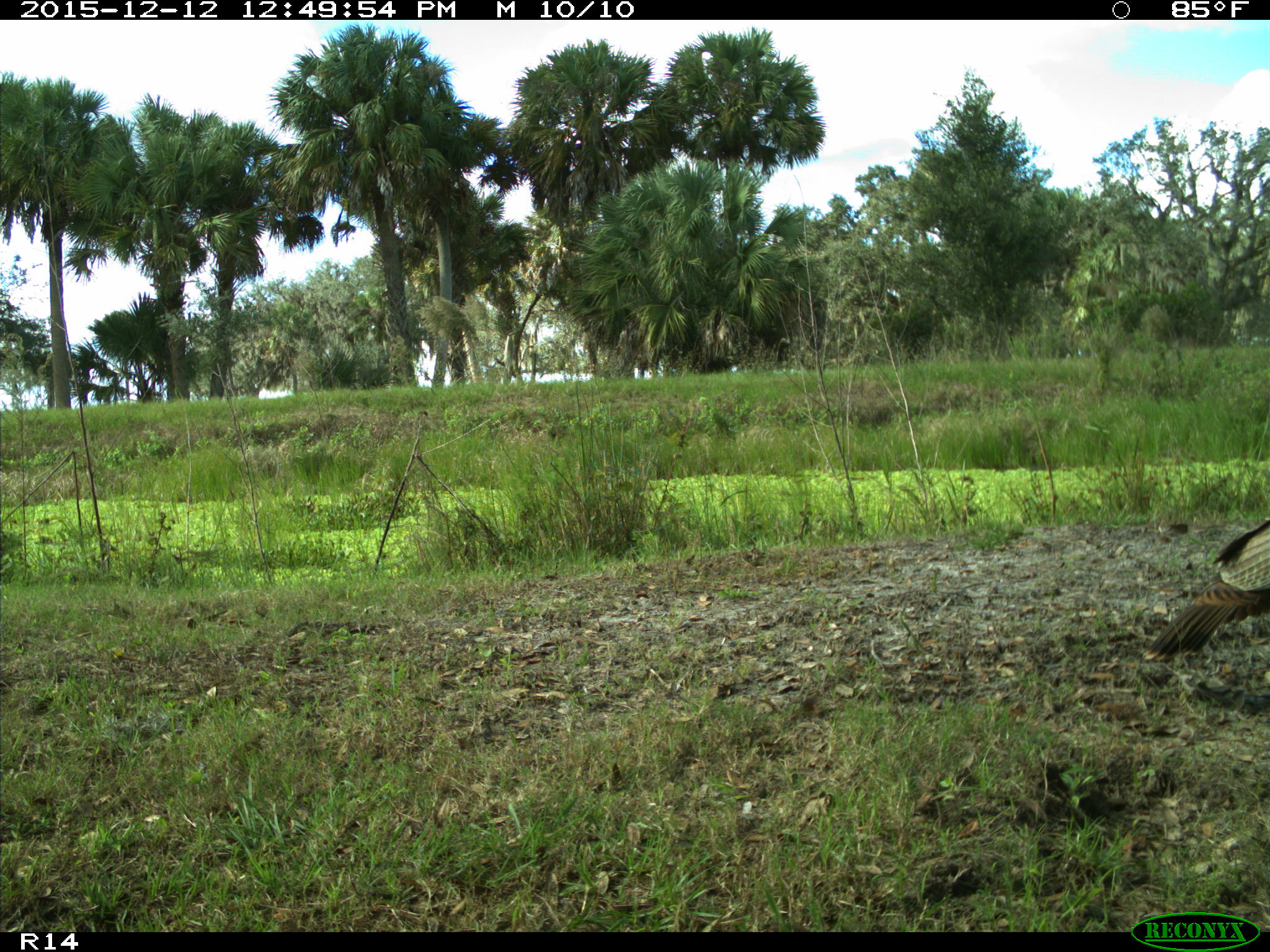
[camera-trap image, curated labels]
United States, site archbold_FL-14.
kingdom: Animalia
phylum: Chordata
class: Aves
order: Galliformes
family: Phasianidae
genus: Meleagris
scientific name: Meleagris gallopavo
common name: wild turkey